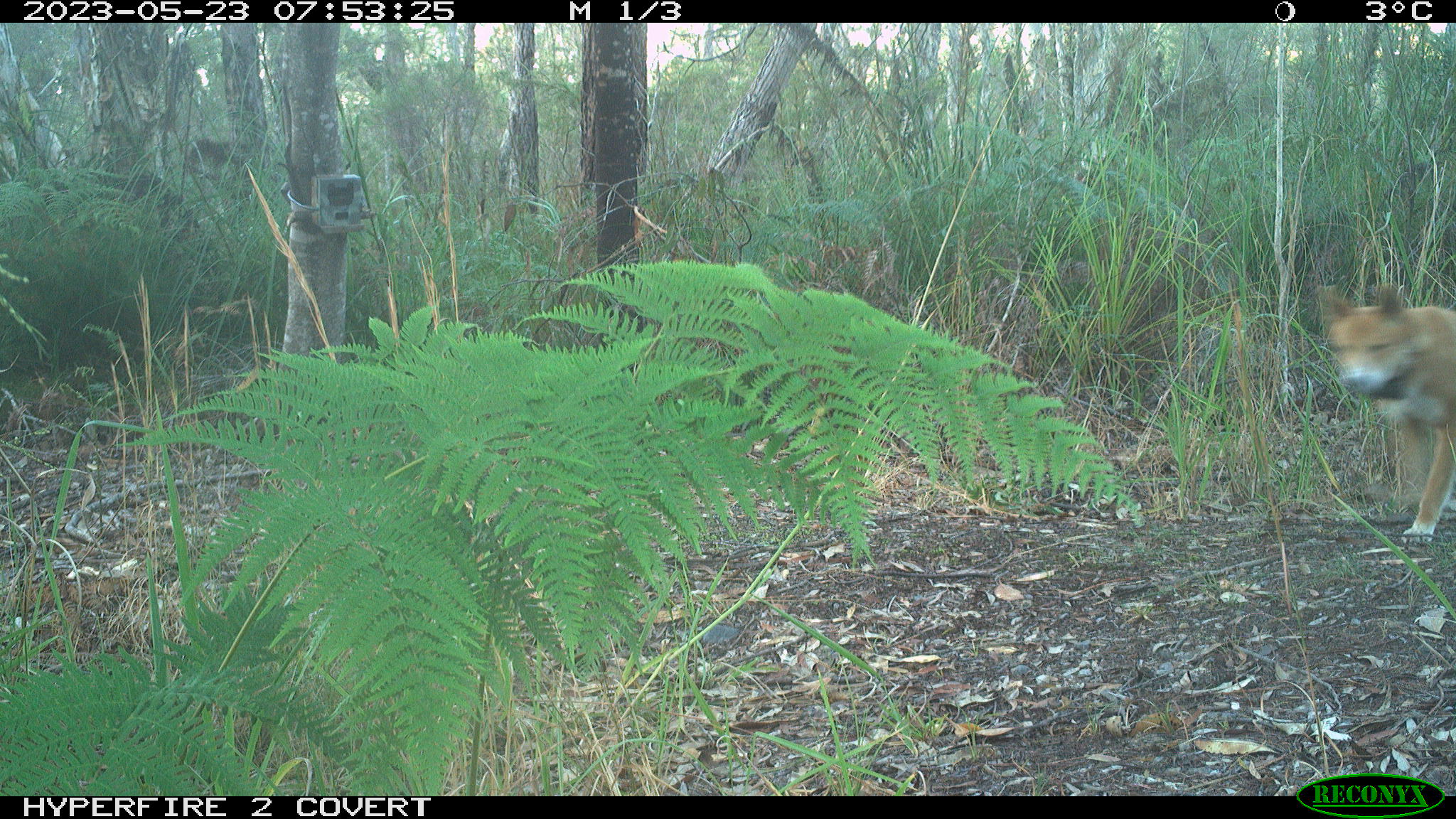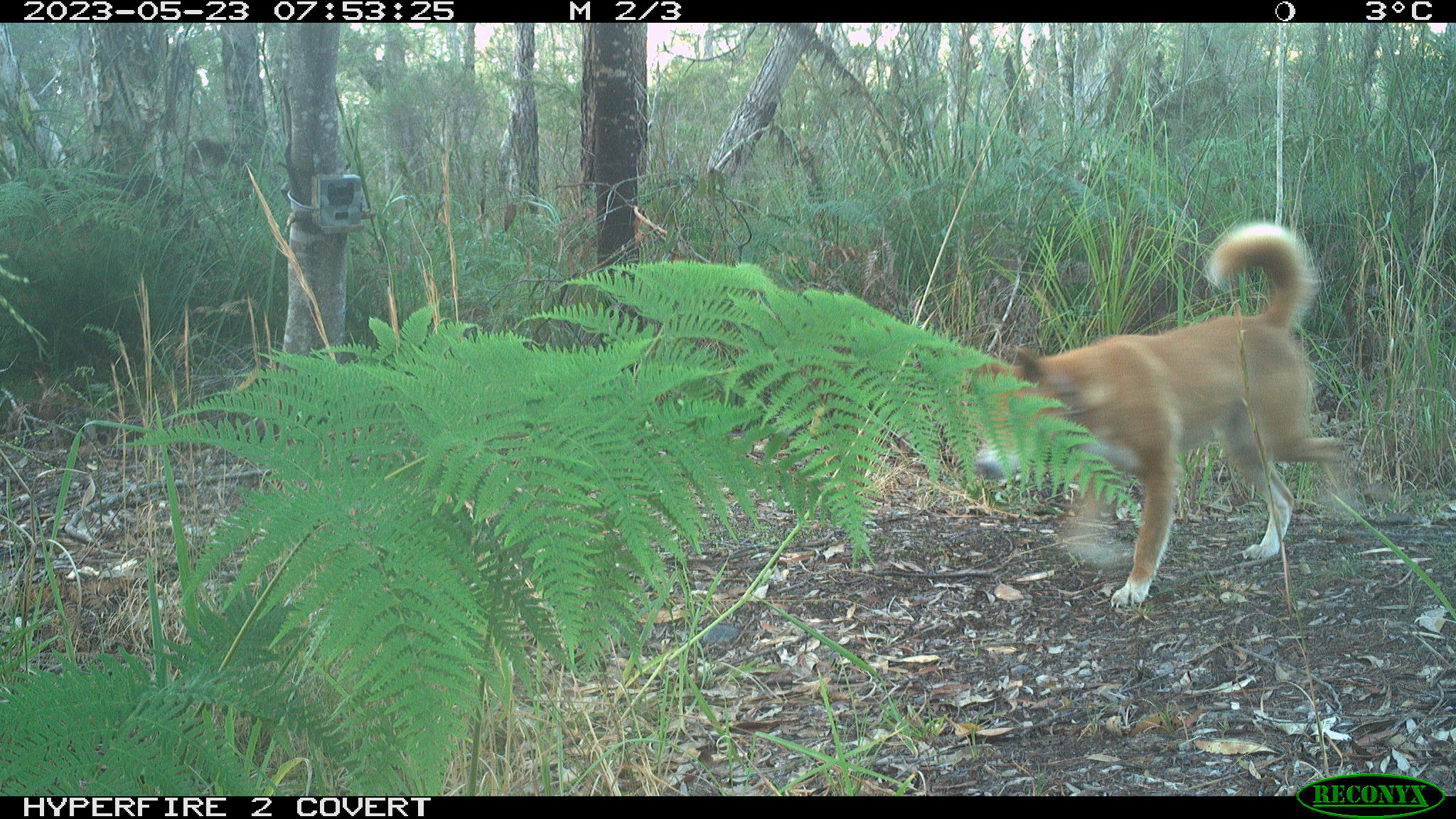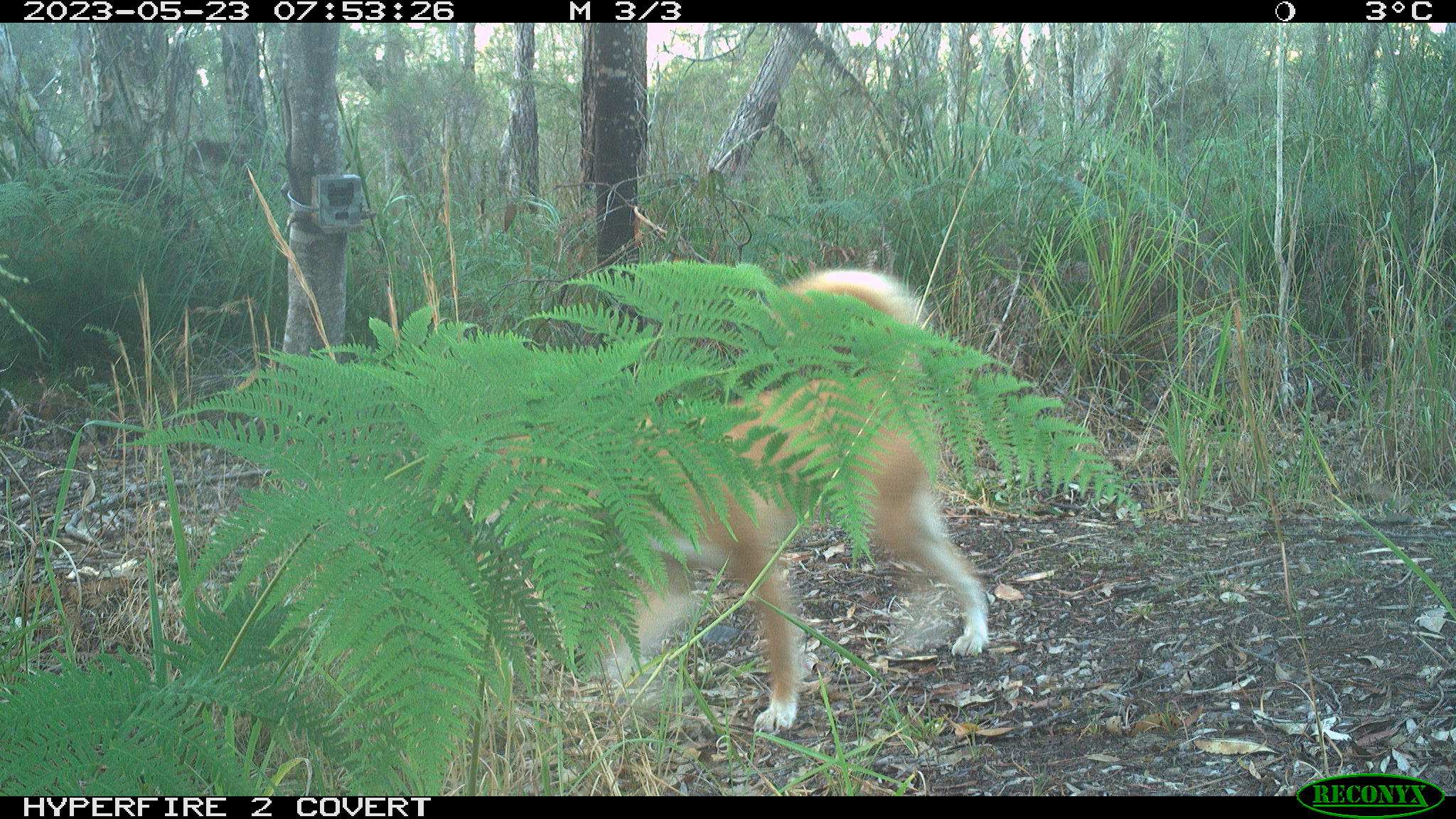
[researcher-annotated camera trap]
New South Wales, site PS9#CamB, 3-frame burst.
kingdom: Animalia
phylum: Chordata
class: Mammalia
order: Carnivora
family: Canidae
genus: Canis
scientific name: Canis familiaris dingo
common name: dingo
Dingo (Canis familiaris dingo).